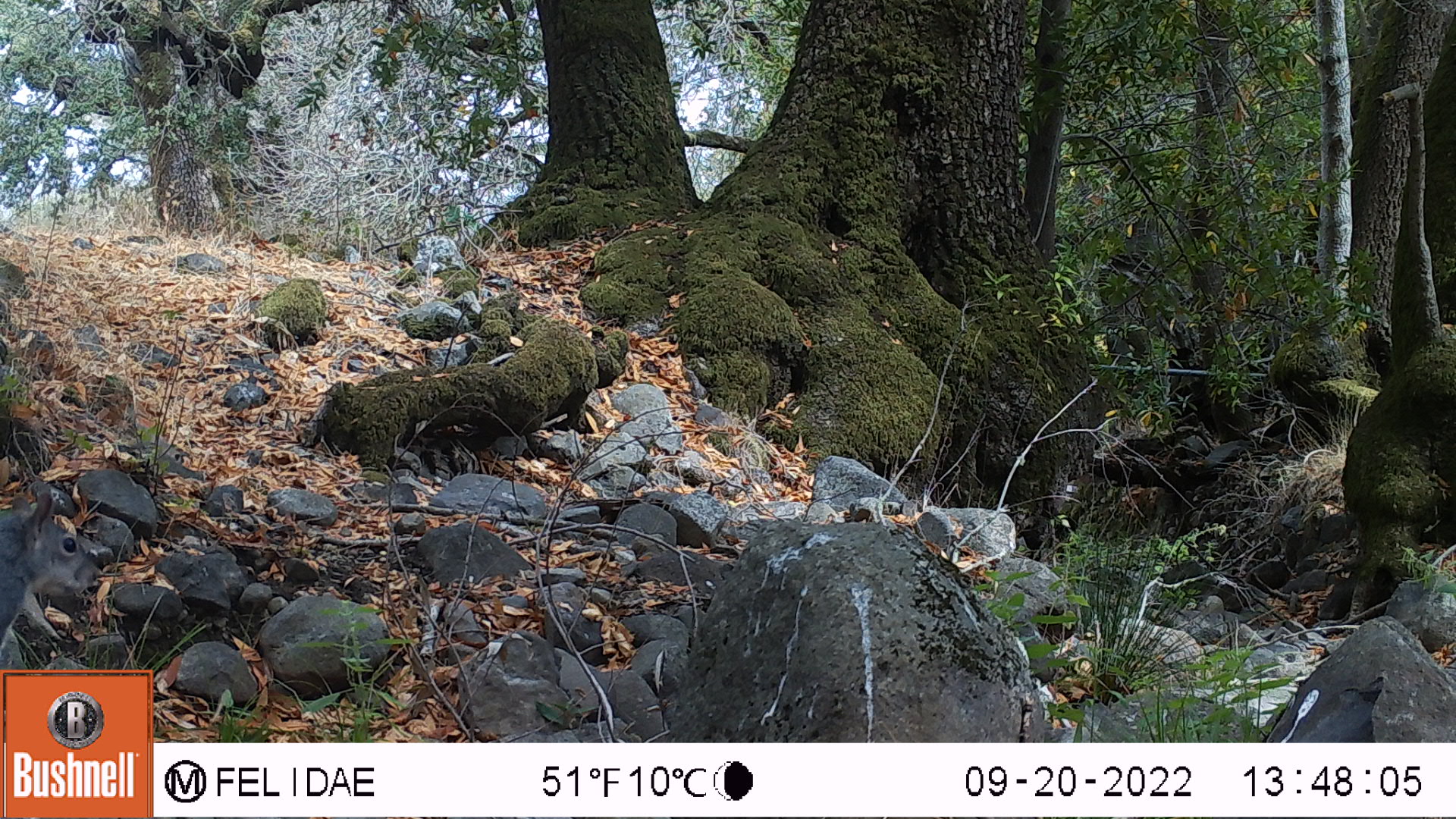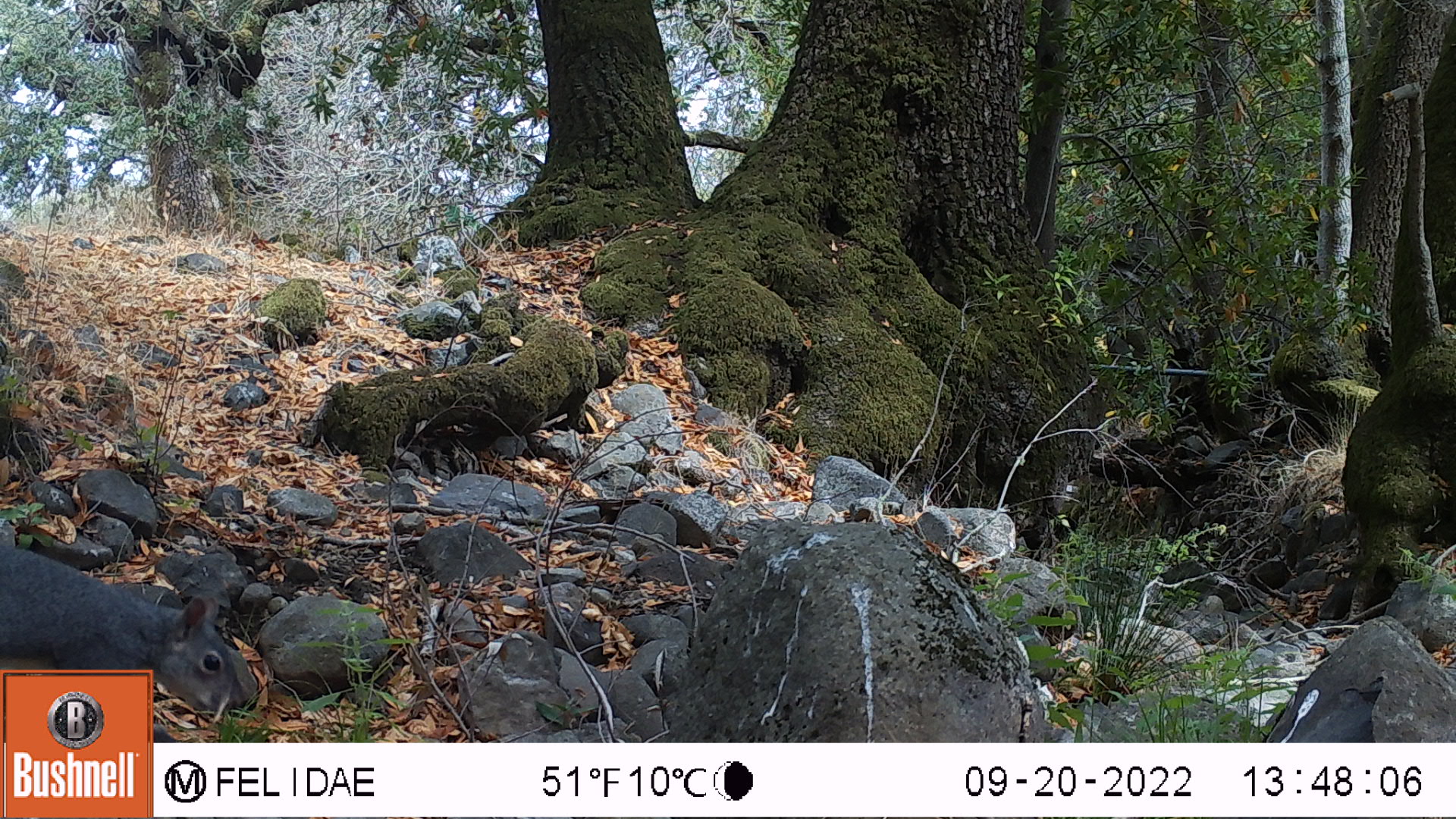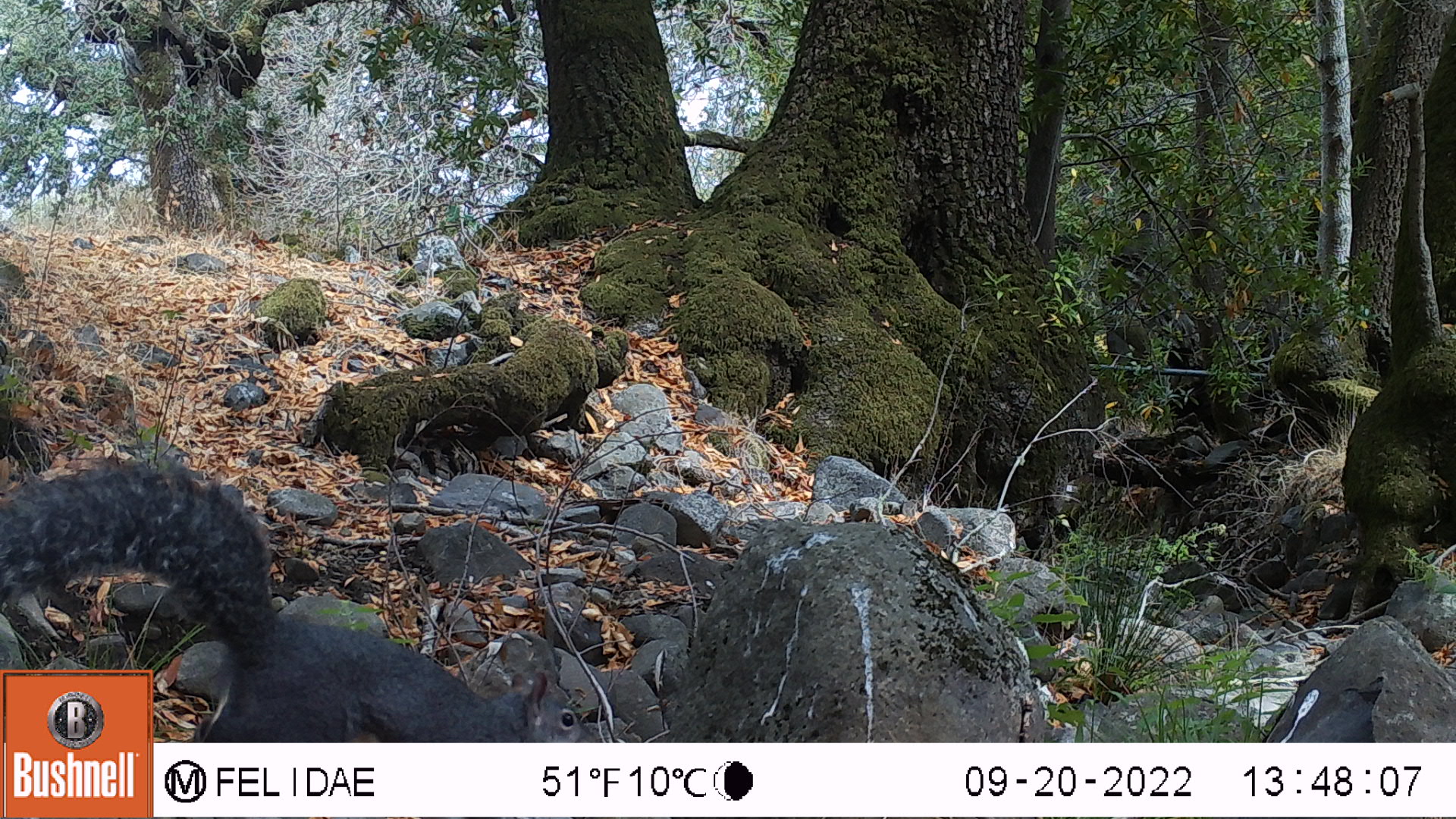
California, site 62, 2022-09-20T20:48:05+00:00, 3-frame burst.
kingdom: Animalia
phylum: Chordata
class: Mammalia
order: Rodentia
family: Sciuridae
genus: Sciurus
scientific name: Sciurus griseus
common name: western gray squirrel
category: western grey squirrel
Western grey squirrel (western gray squirrel) (Sciurus griseus).